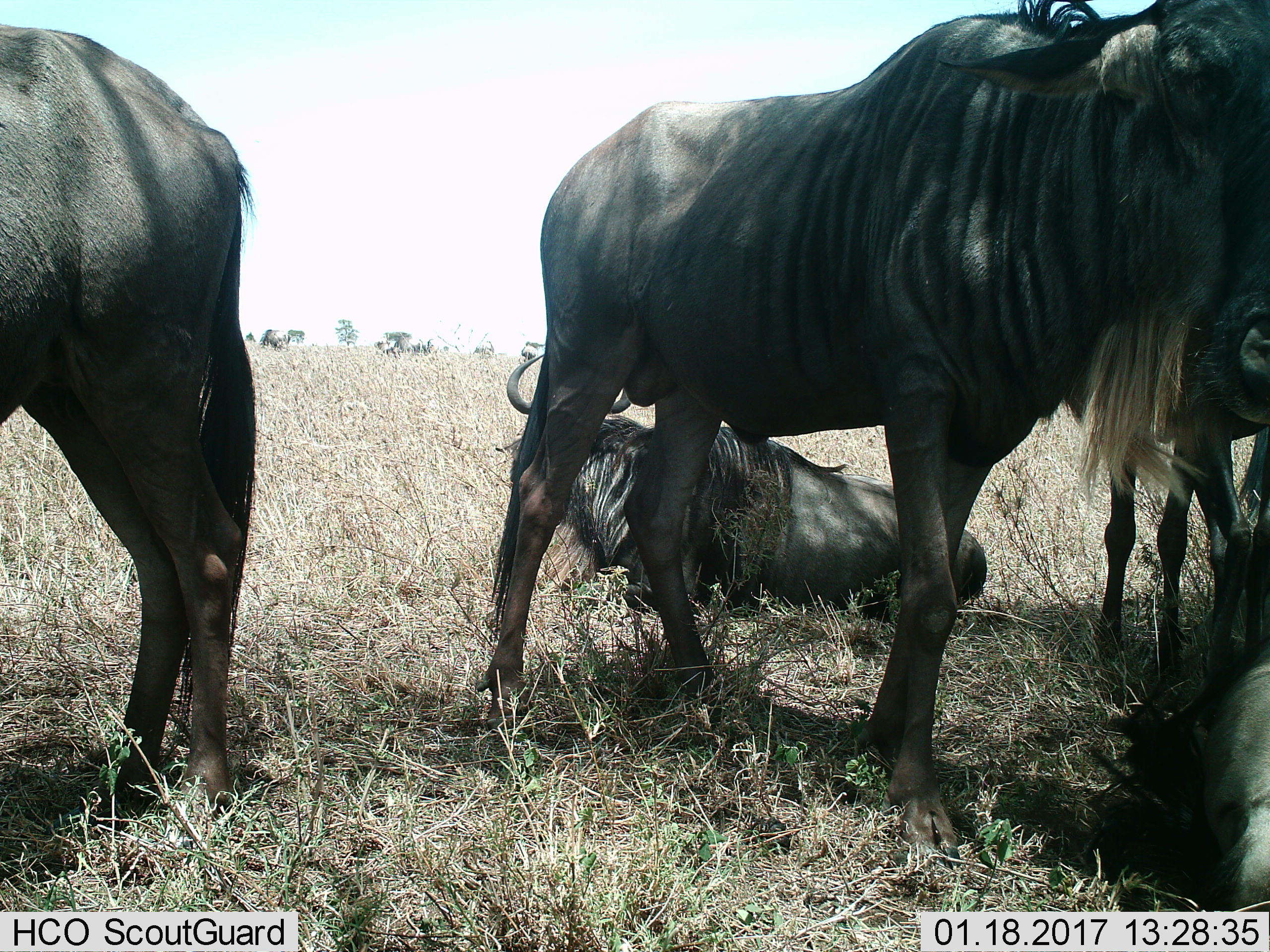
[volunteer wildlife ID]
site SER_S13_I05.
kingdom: Animalia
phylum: Chordata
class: Mammalia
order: Artiodactyla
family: Bovidae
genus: Connochaetes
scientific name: Connochaetes taurinus taurinus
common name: blue wildebeest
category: wildebeestblue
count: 5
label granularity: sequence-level